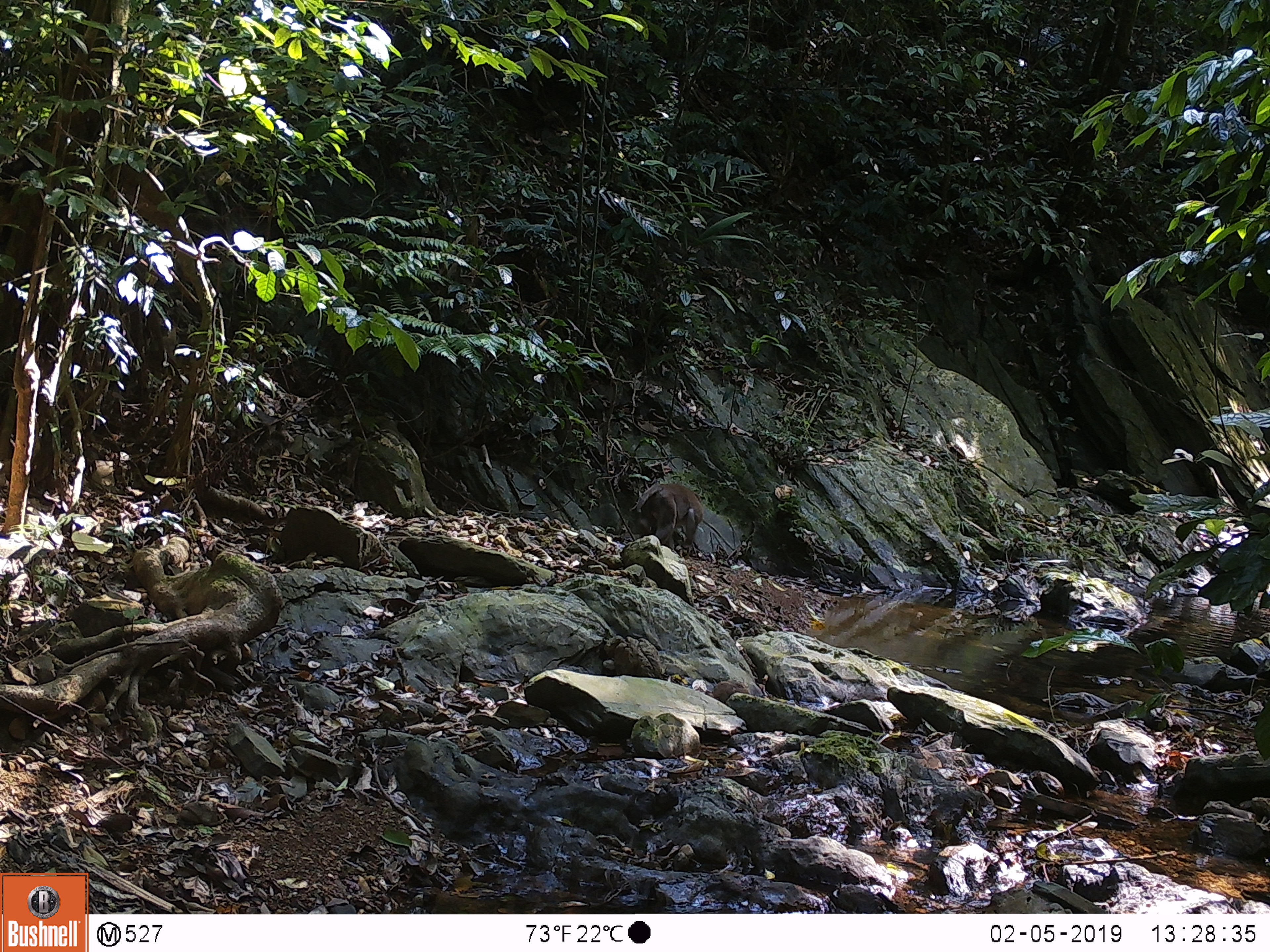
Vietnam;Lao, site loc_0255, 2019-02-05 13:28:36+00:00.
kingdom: Animalia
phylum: Chordata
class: Mammalia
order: Primates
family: Cercopithecidae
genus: Macaca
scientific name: Macaca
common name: macaques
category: assam or rhesus macaque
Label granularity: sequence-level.